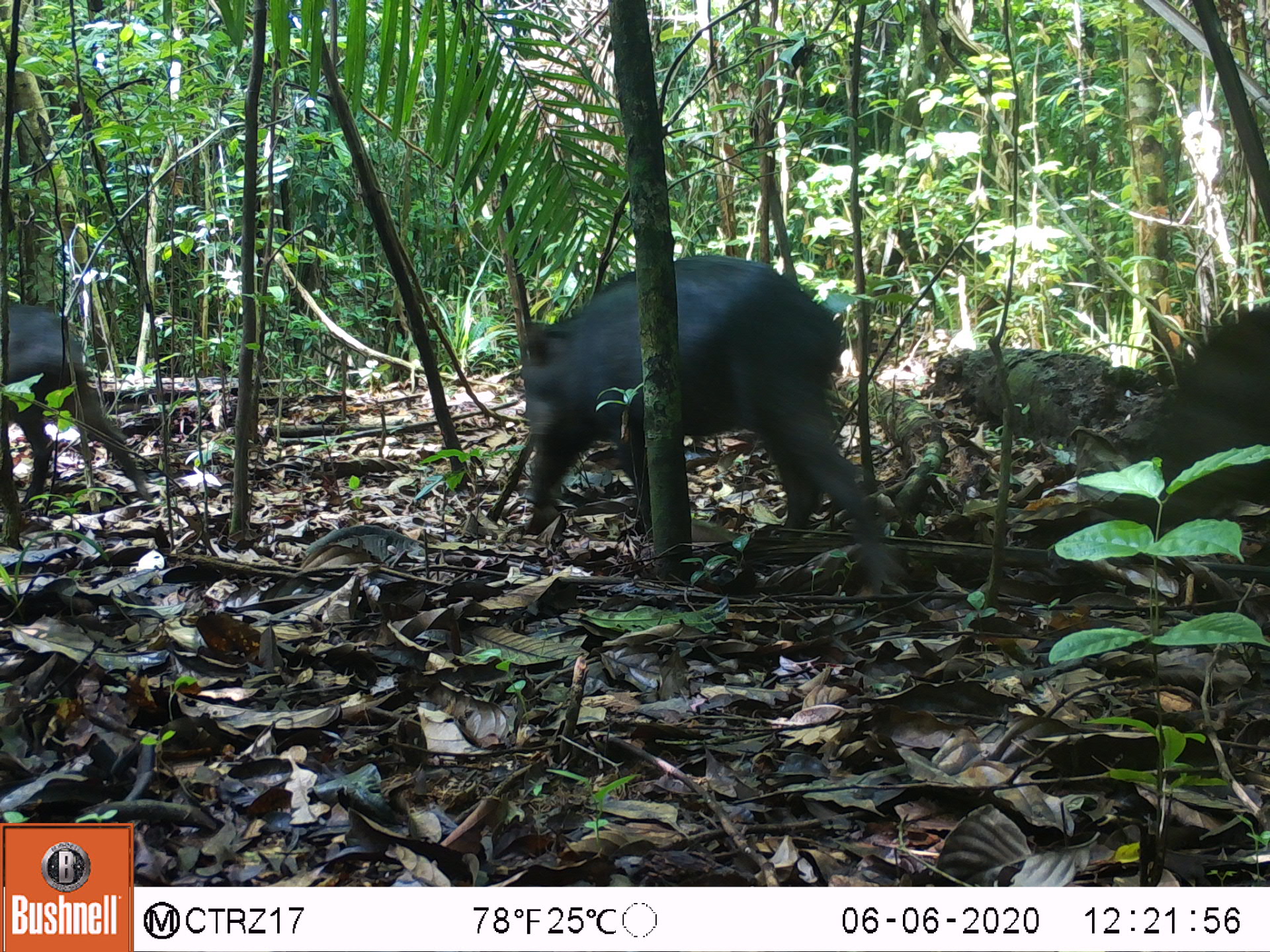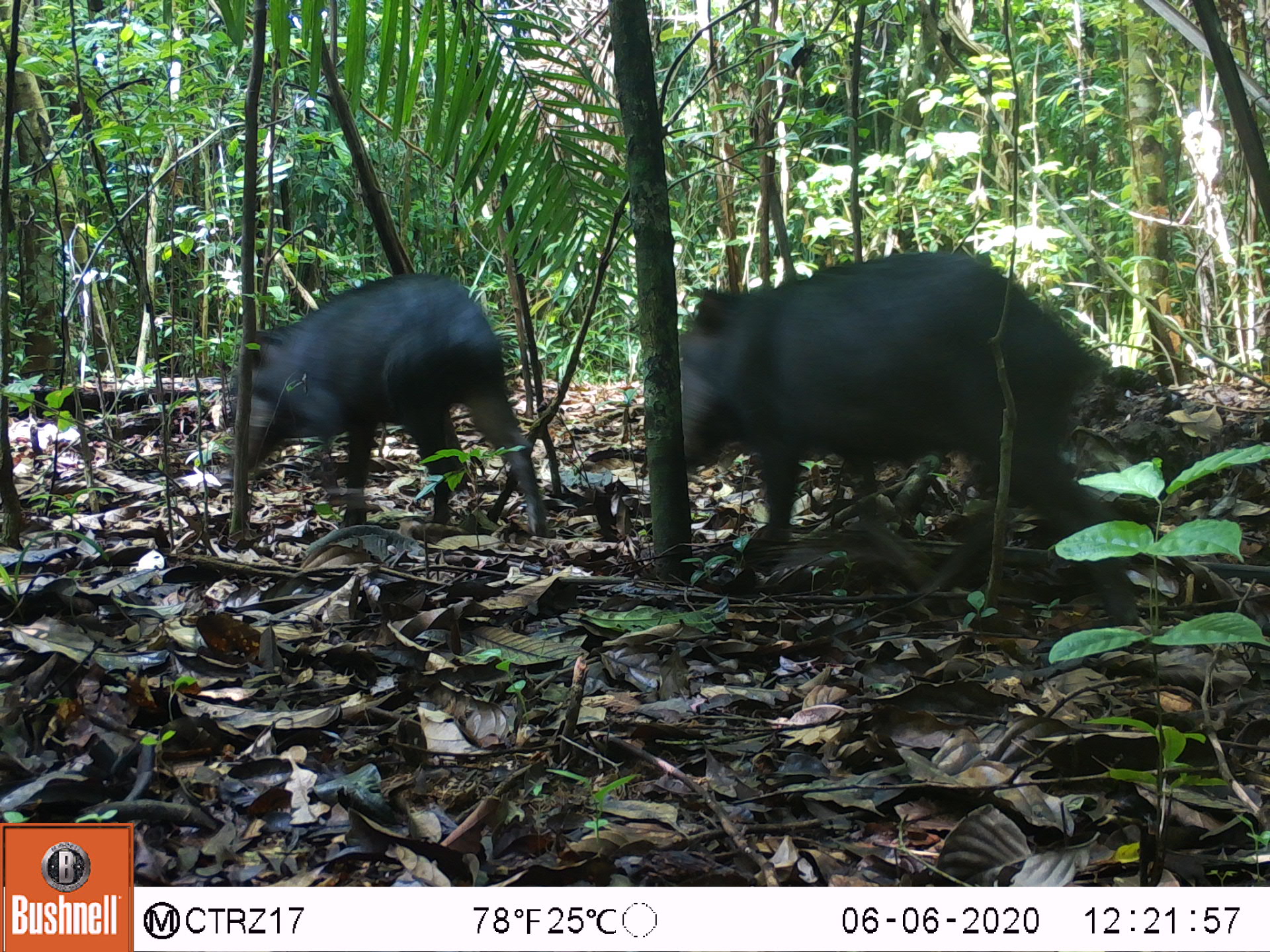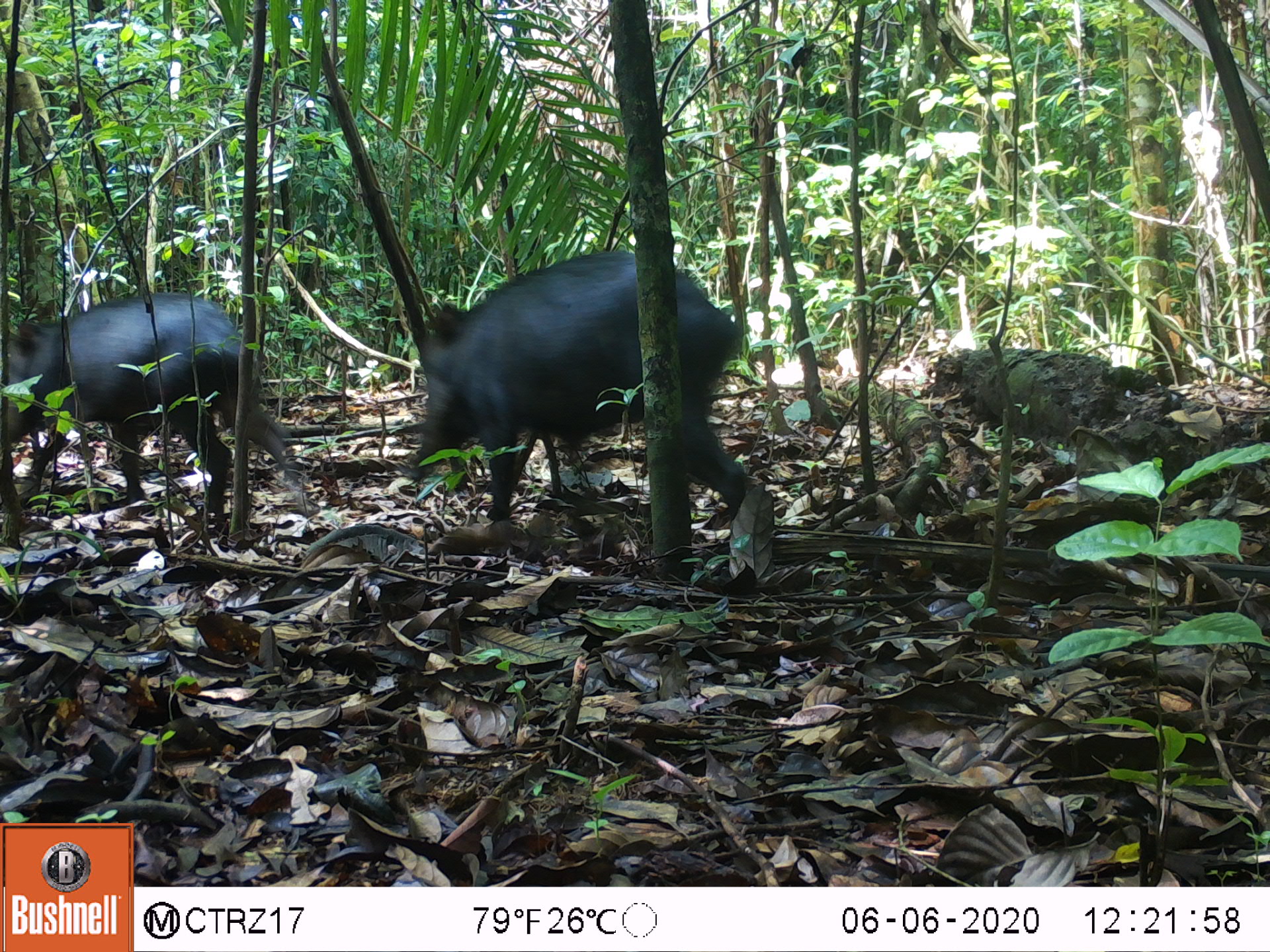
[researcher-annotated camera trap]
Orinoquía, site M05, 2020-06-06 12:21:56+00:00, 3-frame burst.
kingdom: Animalia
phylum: Chordata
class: Mammalia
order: Artiodactyla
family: Tayassuidae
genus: Tayassu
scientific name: Tayassu pecari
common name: white-lipped peccary